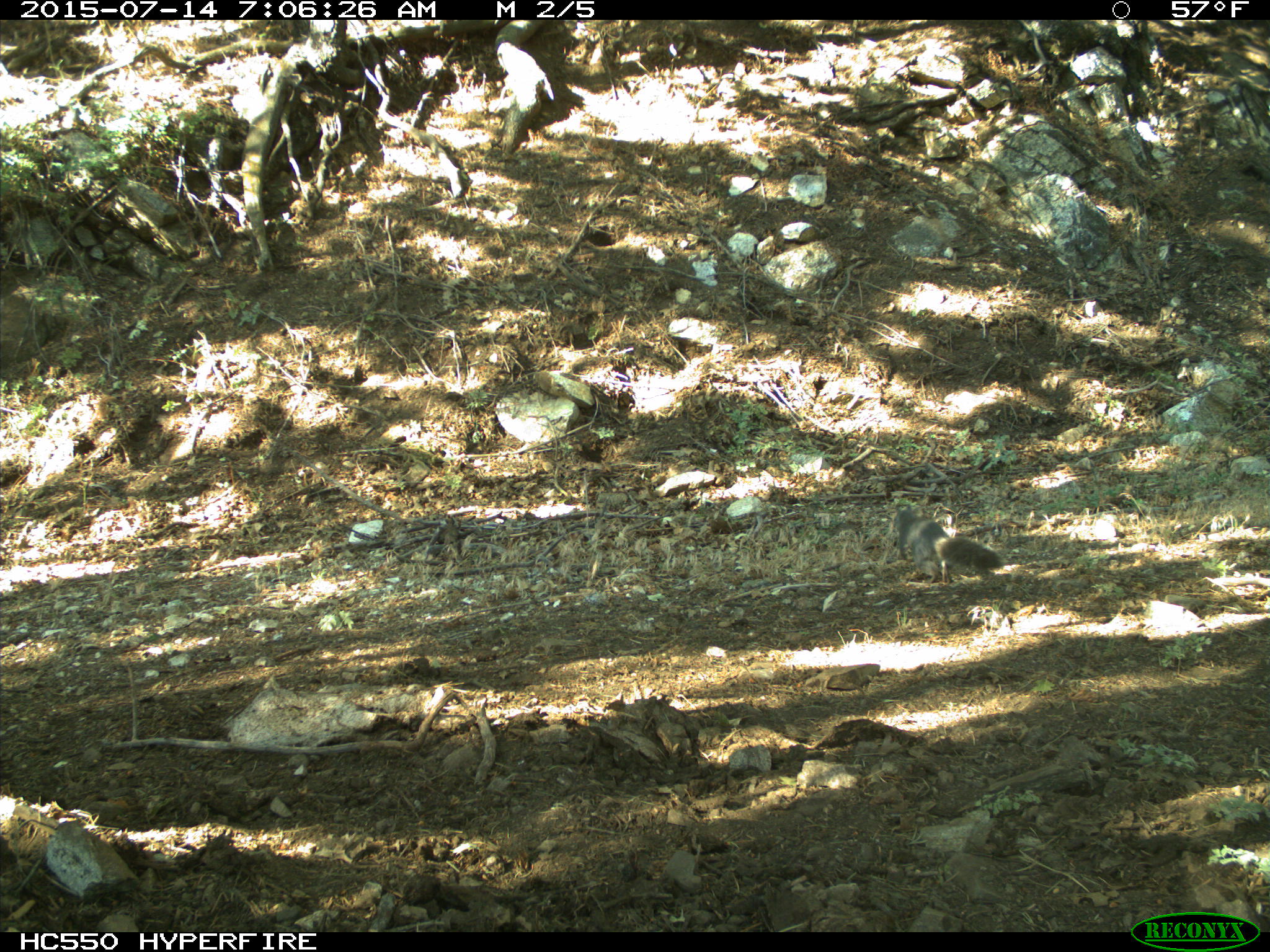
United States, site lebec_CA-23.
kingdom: Animalia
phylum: Chordata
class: Mammalia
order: Rodentia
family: Sciuridae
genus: Sciurus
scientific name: Sciurus carolinensis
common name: eastern gray squirrel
Sciurus carolinensis (eastern gray squirrel).